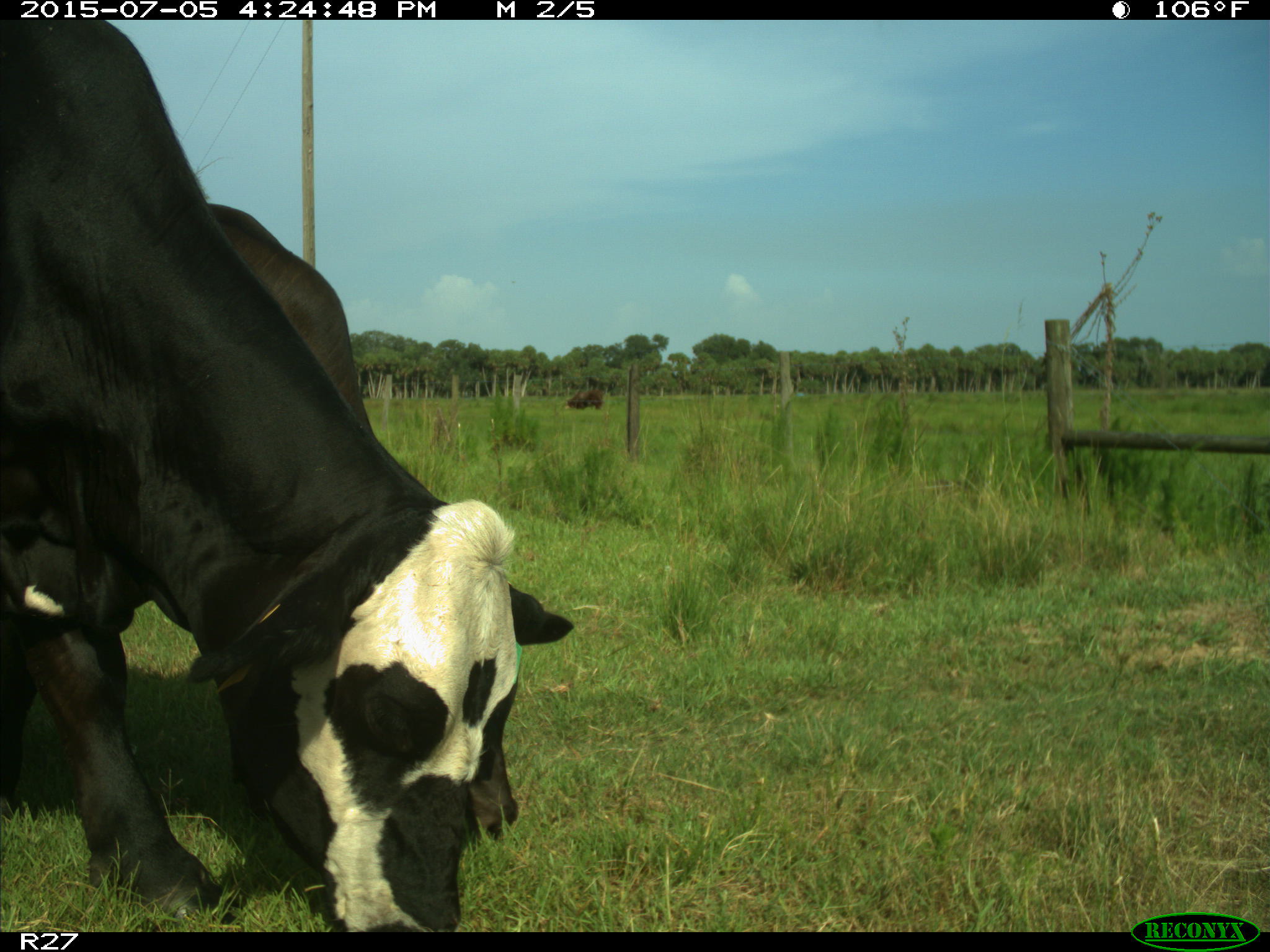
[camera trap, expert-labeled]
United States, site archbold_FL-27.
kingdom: Animalia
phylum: Chordata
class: Mammalia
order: Artiodactyla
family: Bovidae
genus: Bos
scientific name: Bos taurus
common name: domestic cow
Bos taurus (domestic cow).